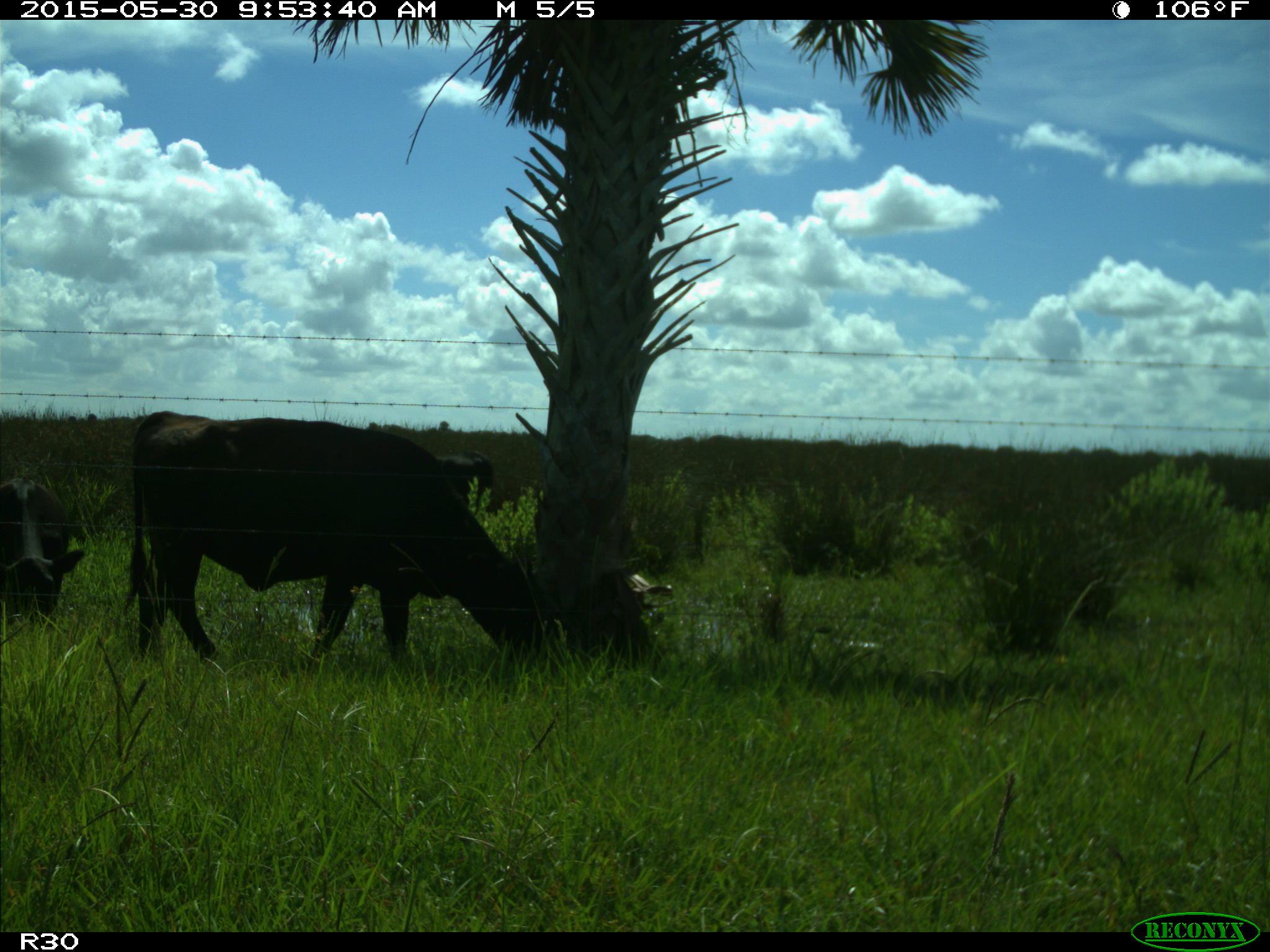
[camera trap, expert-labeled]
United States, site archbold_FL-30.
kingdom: Animalia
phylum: Chordata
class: Mammalia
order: Artiodactyla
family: Bovidae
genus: Bos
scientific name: Bos taurus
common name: domestic cow